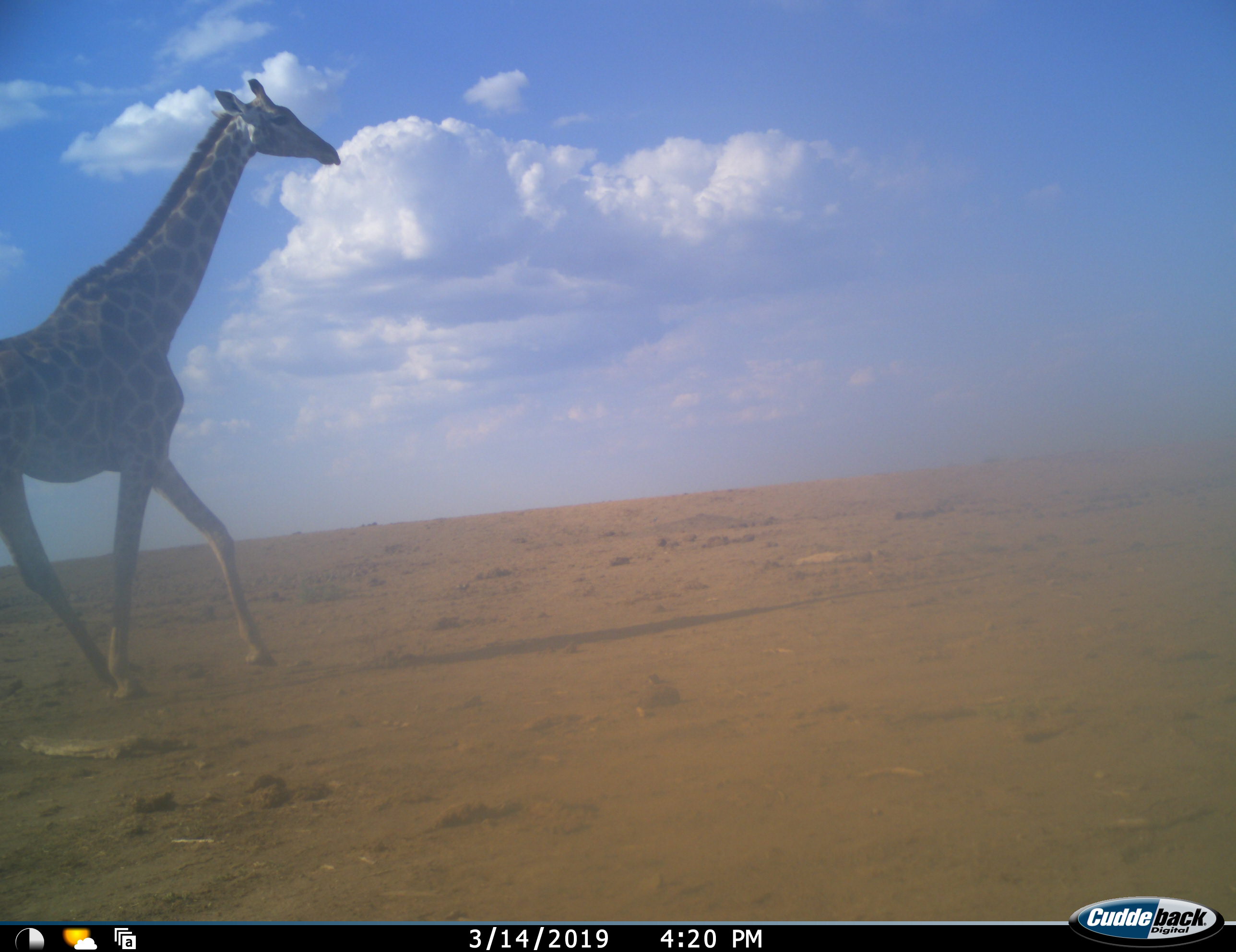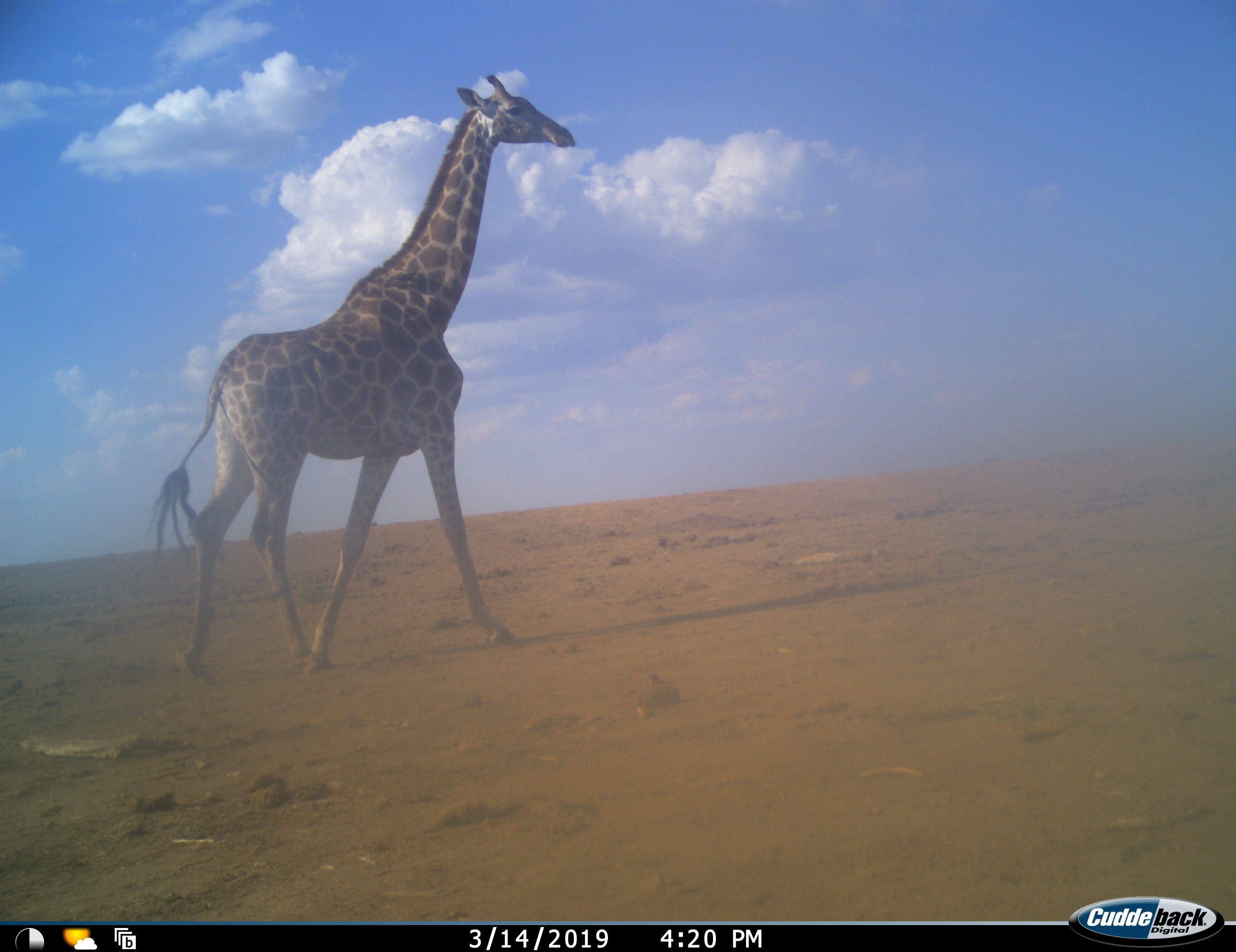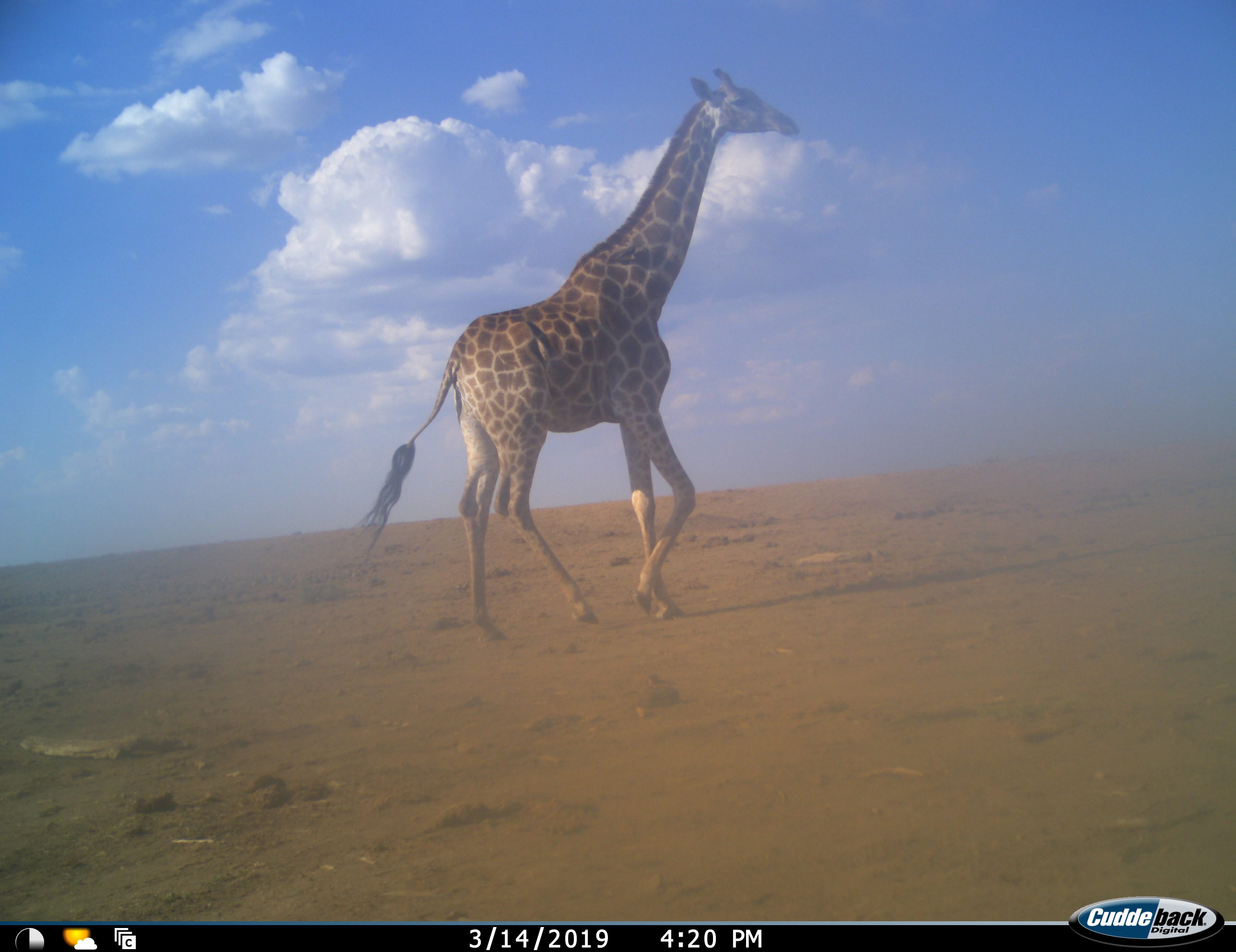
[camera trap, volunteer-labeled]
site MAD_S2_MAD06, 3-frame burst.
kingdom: Animalia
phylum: Chordata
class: Mammalia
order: Artiodactyla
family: Giraffidae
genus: Giraffa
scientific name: Giraffa camelopardalis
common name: giraffe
Giraffe (Giraffa camelopardalis), count 1. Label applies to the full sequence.